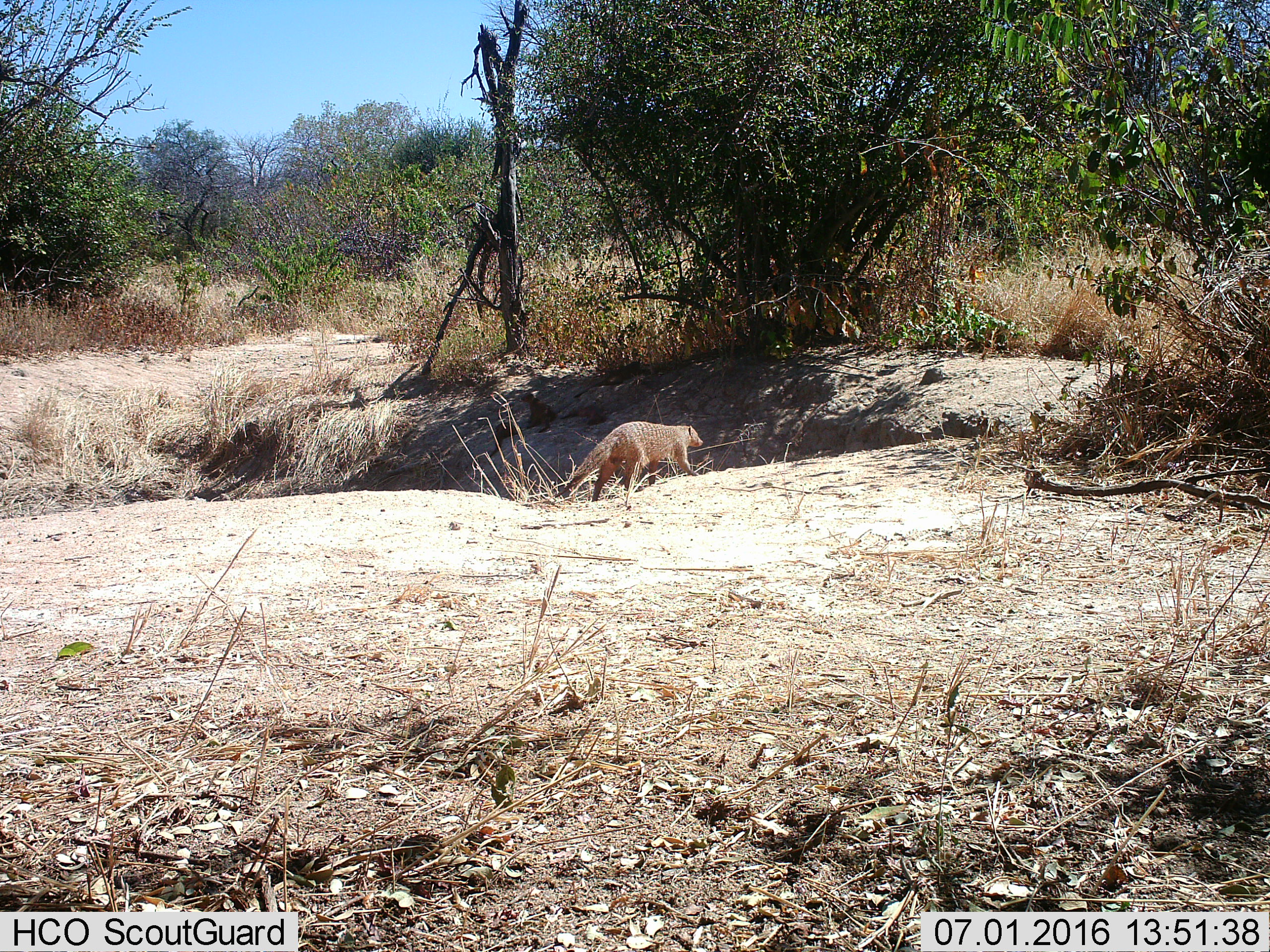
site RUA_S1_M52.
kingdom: Animalia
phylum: Chordata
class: Mammalia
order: Carnivora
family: Herpestidae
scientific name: Herpestidae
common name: mongoose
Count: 1.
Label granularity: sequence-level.